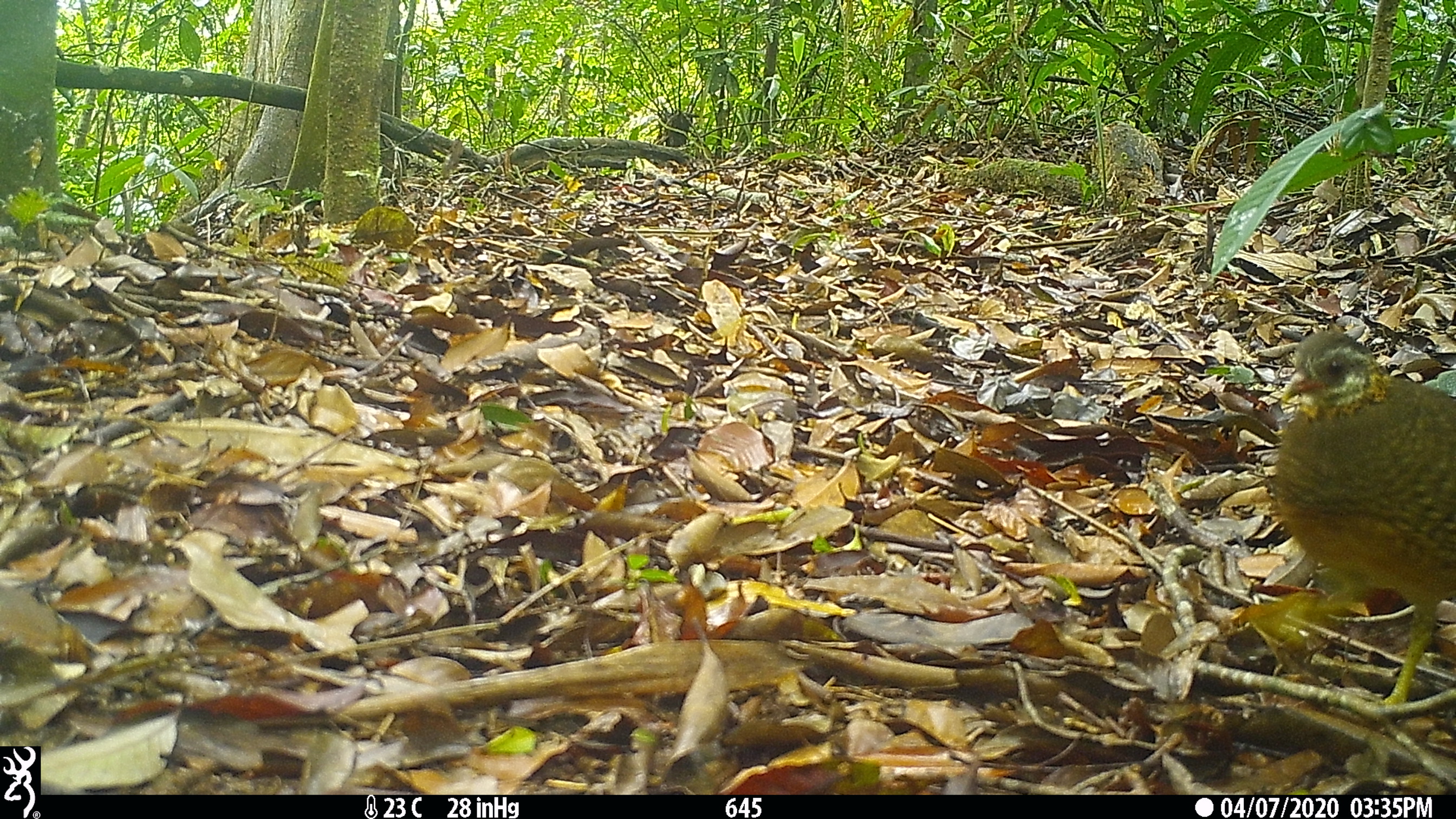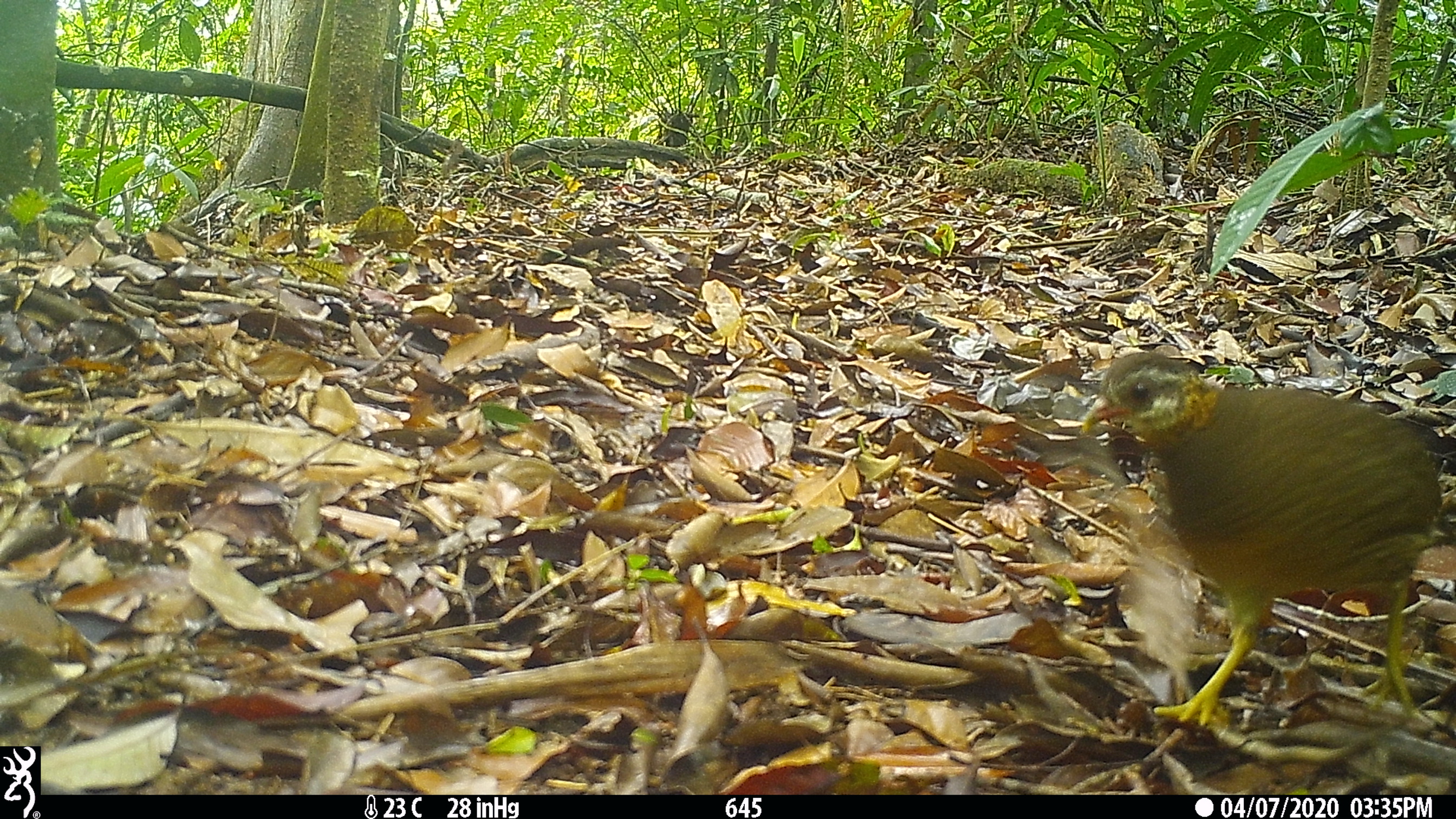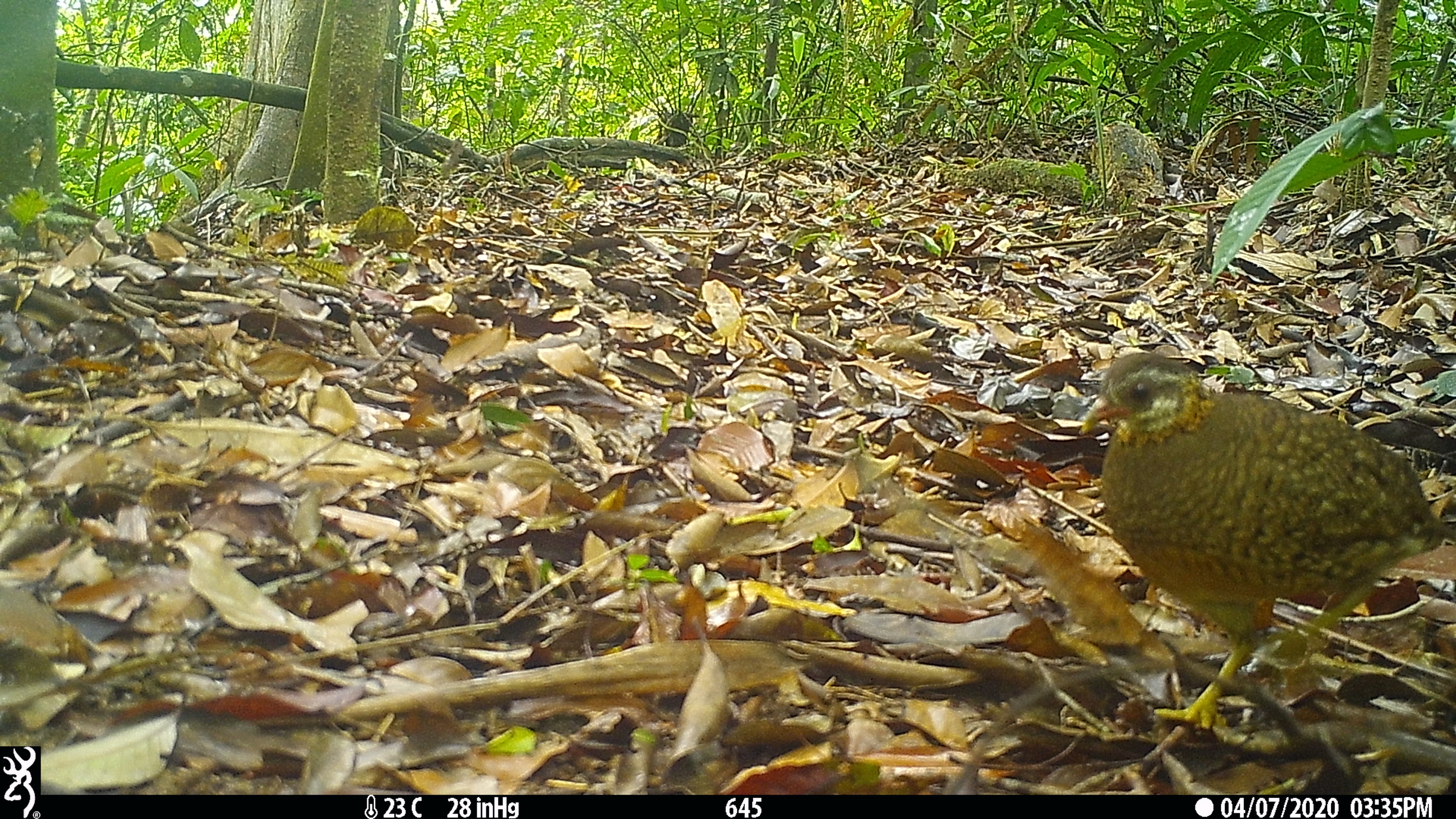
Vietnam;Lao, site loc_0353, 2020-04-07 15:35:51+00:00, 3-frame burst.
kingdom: Animalia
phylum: Chordata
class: Aves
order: Galliformes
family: Phasianidae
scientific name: Phasianidae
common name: partridge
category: unidentified partridge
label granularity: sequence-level